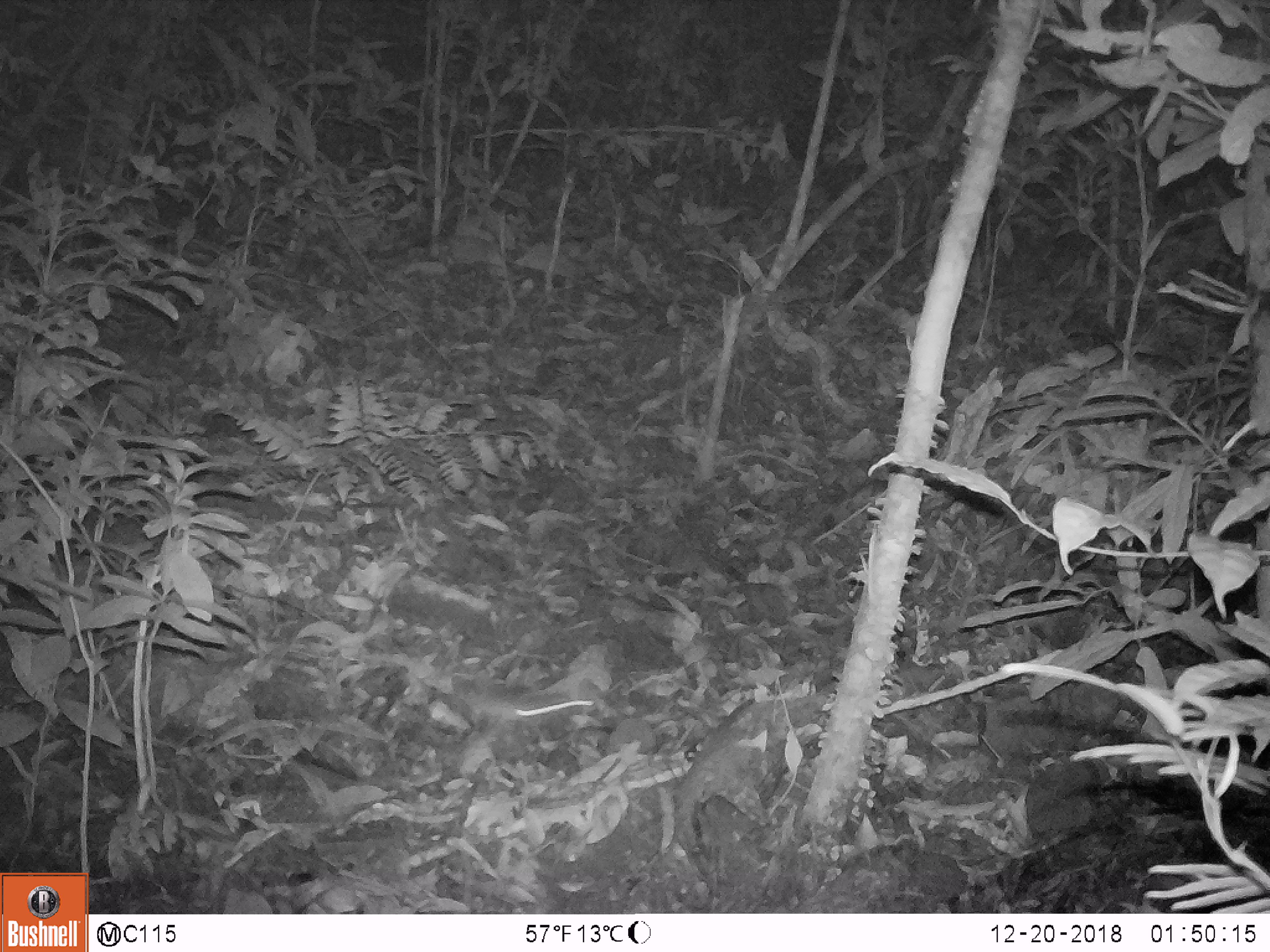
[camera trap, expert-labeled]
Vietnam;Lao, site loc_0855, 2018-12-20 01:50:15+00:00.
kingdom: Animalia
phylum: Chordata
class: Mammalia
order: Rodentia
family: Muridae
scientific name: Muridae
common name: old-world mice and rats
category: unidentified murid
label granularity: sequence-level